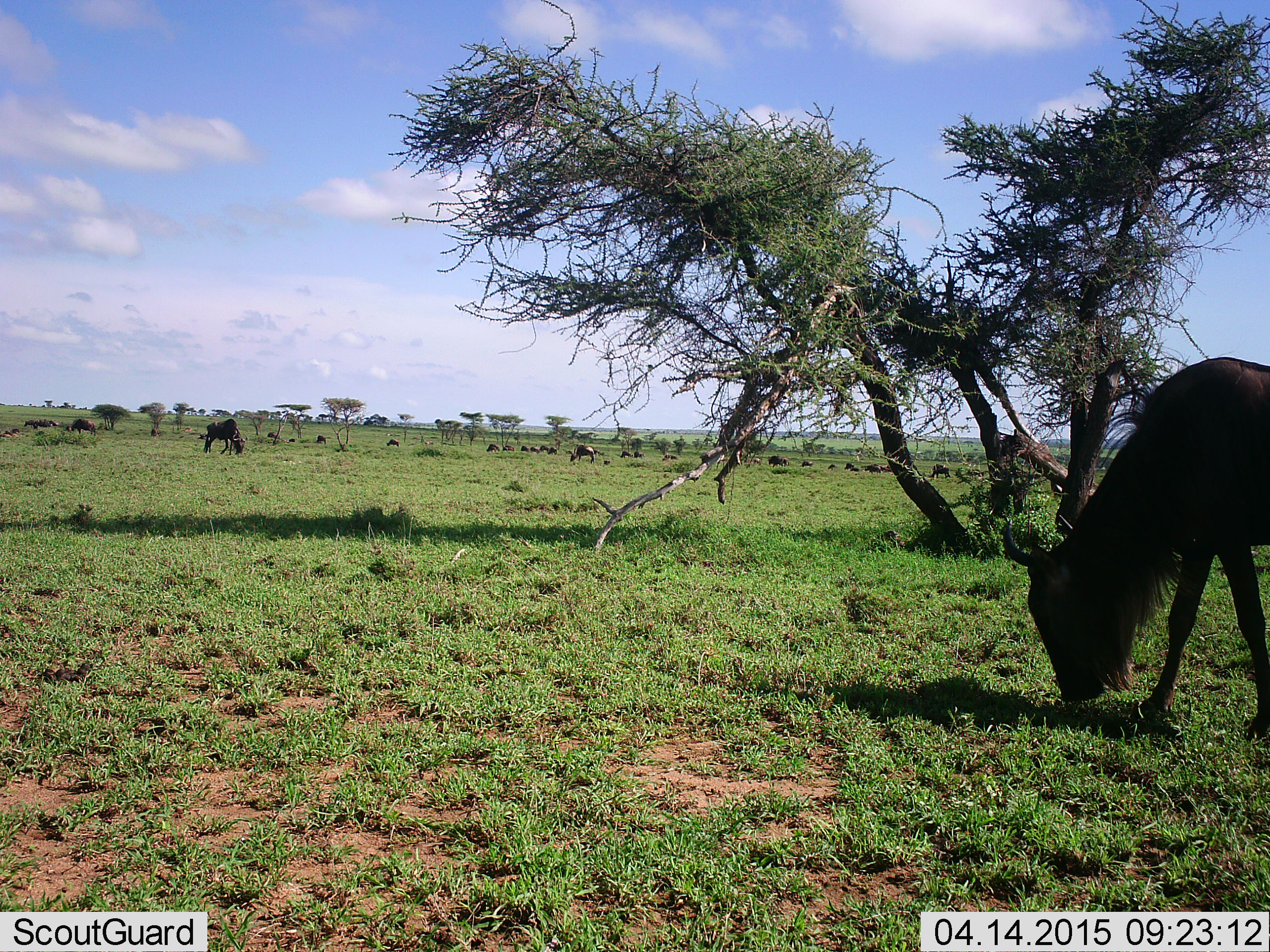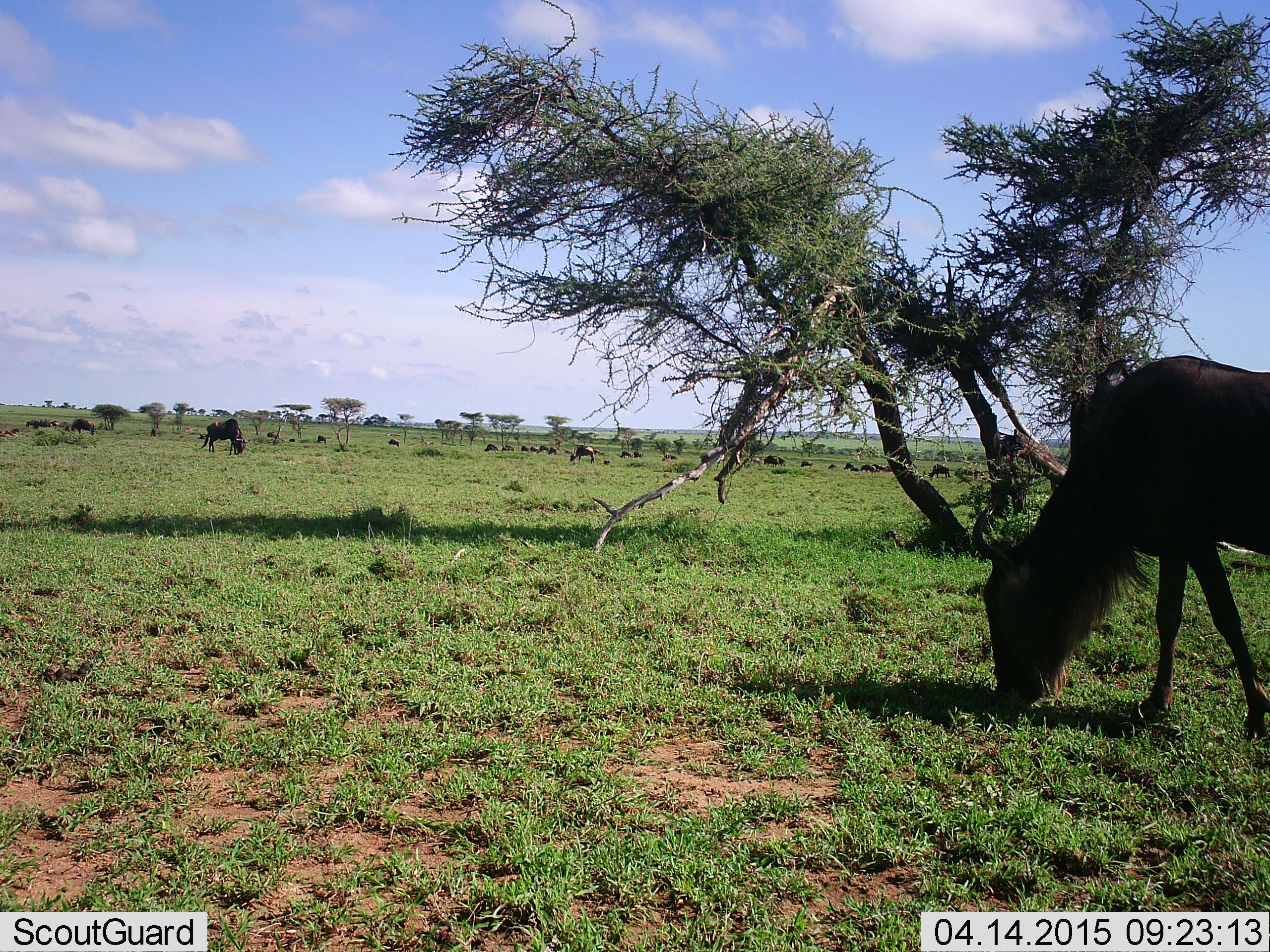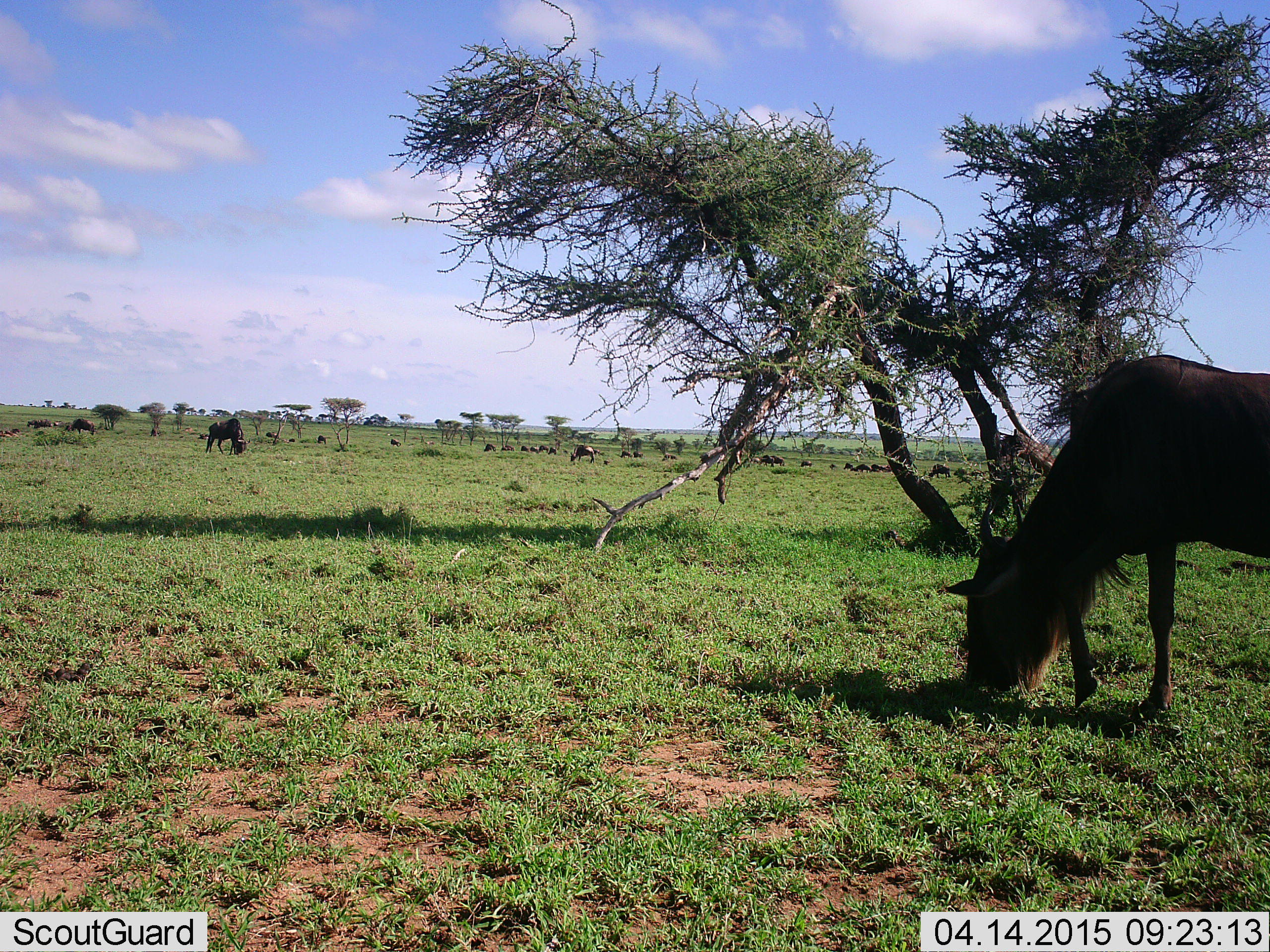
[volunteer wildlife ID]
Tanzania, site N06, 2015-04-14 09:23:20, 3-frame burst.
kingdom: Animalia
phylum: Chordata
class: Mammalia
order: Artiodactyla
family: Bovidae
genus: Connochaetes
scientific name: Connochaetes taurinus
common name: blue wildebeest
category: wildebeest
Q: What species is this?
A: Wildebeest (blue wildebeest) (Connochaetes taurinus).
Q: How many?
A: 11-50.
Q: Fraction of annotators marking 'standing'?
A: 40%.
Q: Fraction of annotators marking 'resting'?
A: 0%.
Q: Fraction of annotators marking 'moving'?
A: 10%.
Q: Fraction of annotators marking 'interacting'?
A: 0%.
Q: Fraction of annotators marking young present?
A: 0%.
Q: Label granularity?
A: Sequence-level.